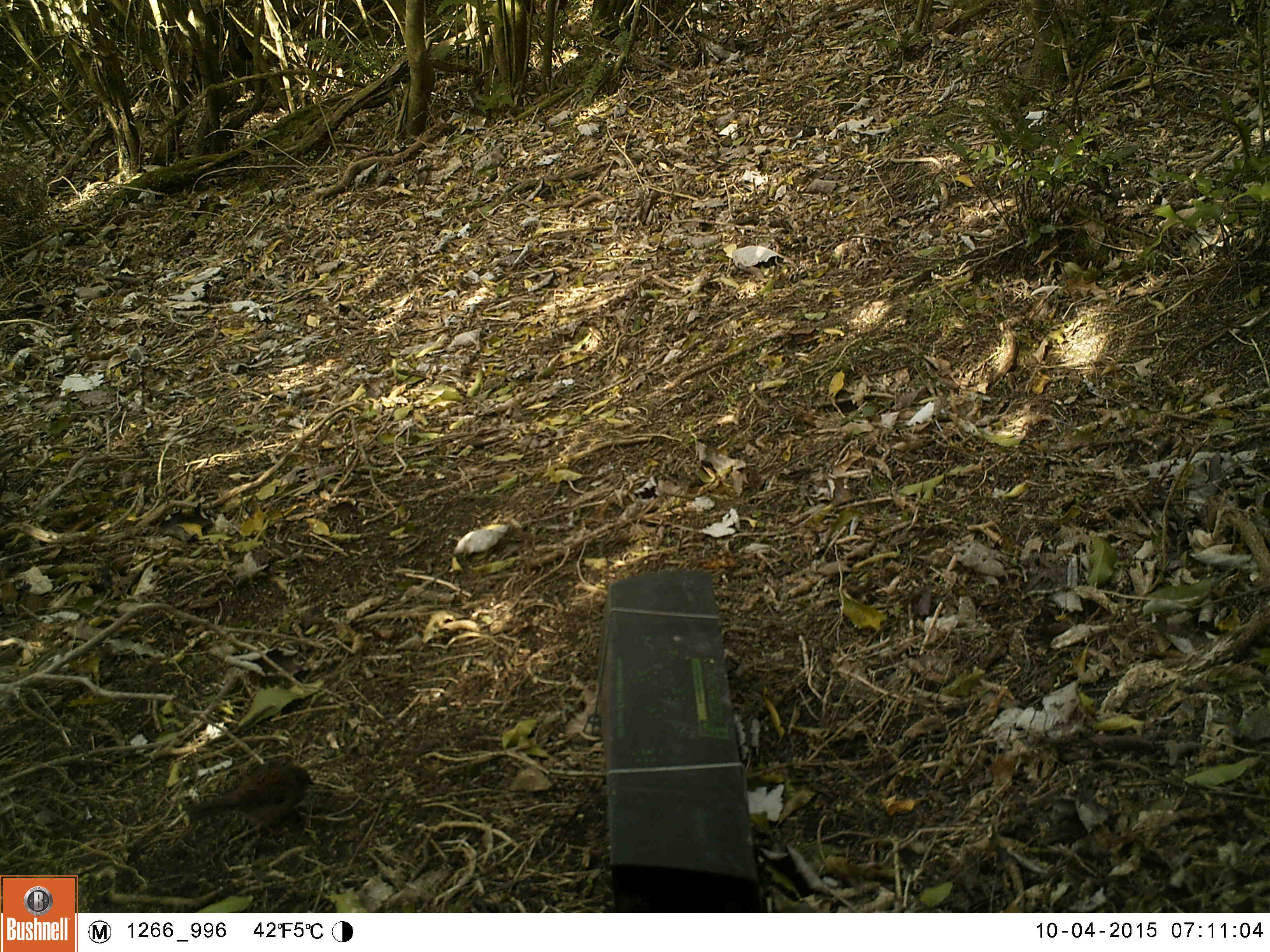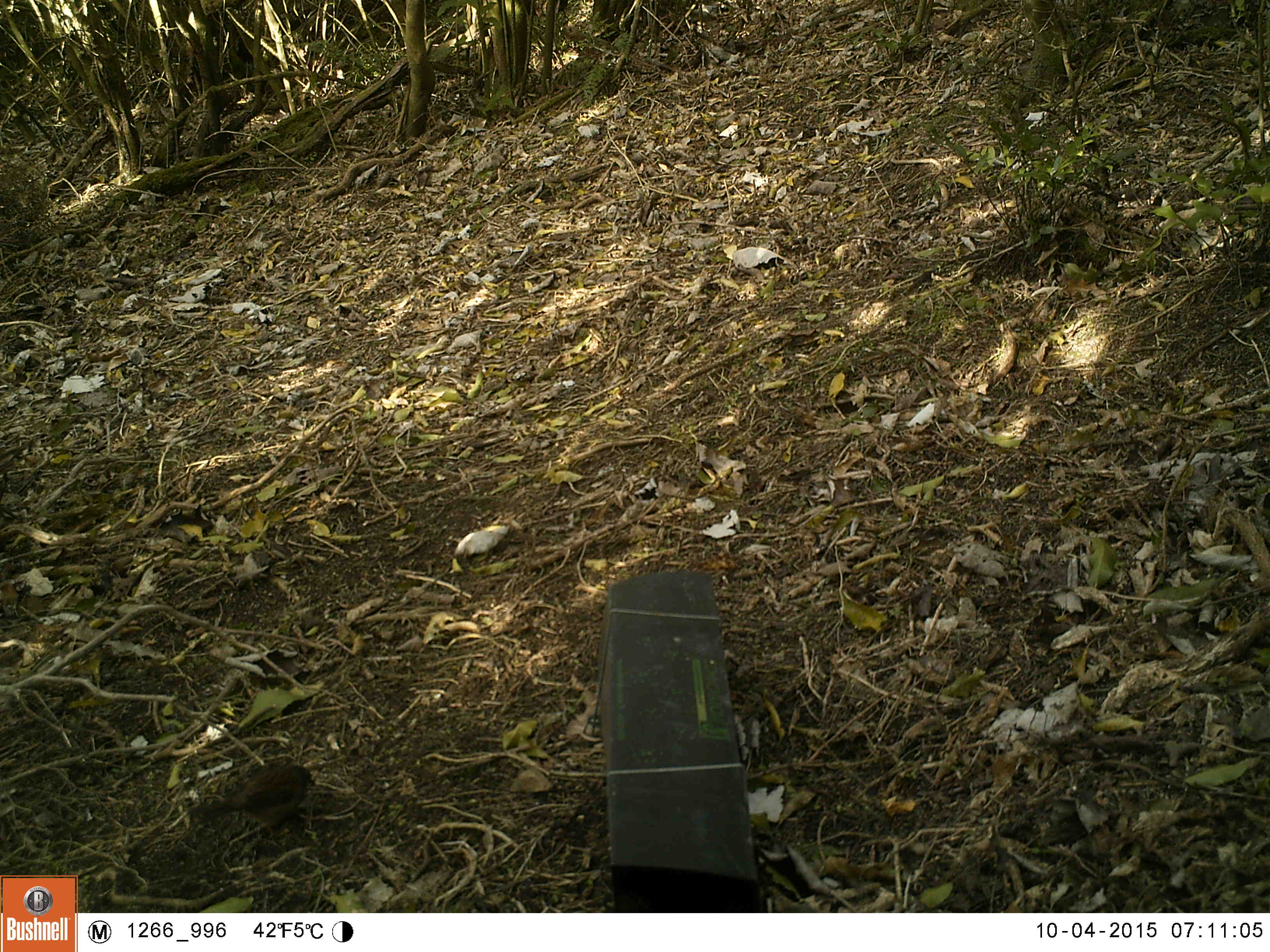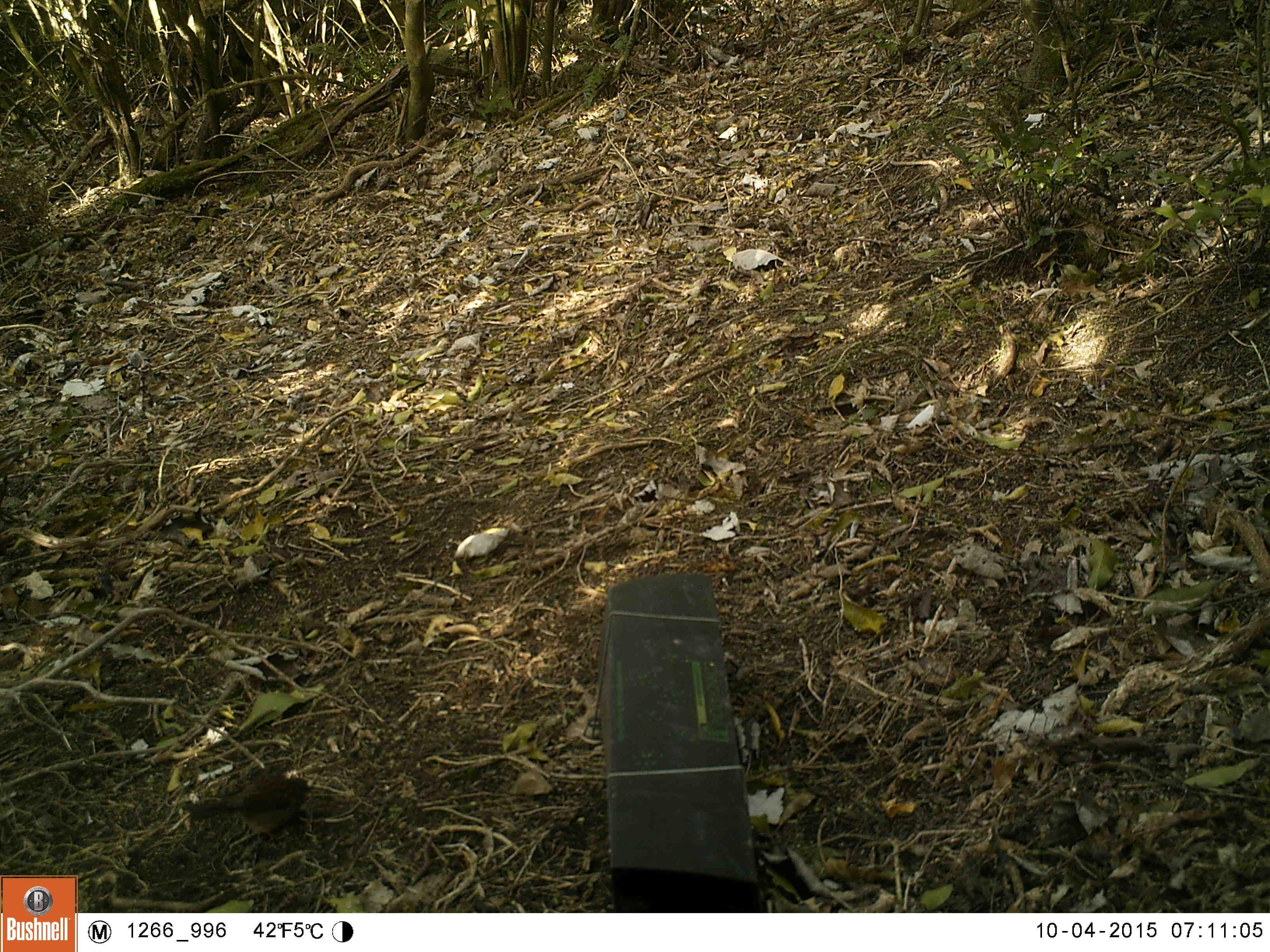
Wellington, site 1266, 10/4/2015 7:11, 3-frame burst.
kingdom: Animalia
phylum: Chordata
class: Aves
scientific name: Aves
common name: bird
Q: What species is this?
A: Bird (Aves).